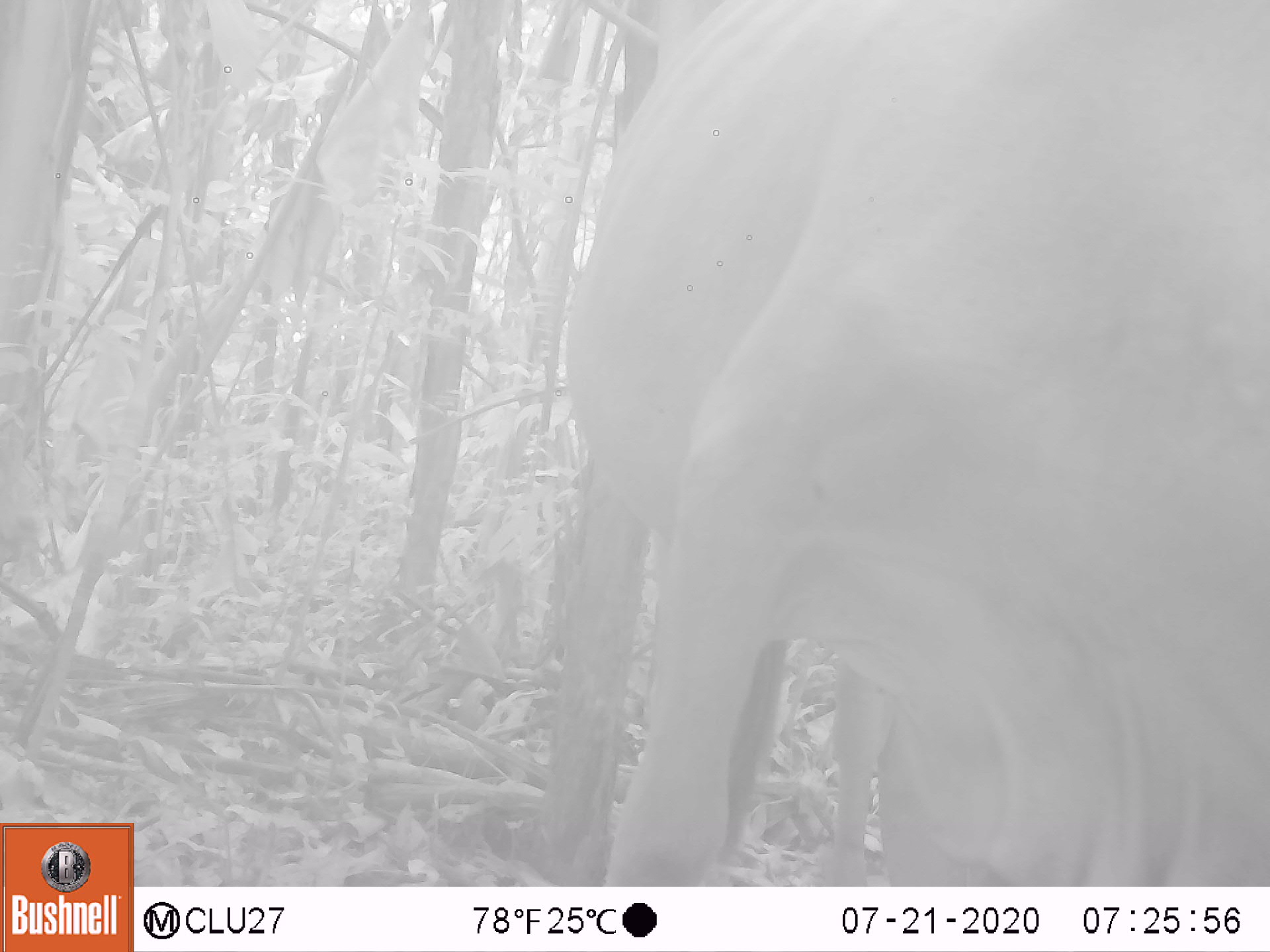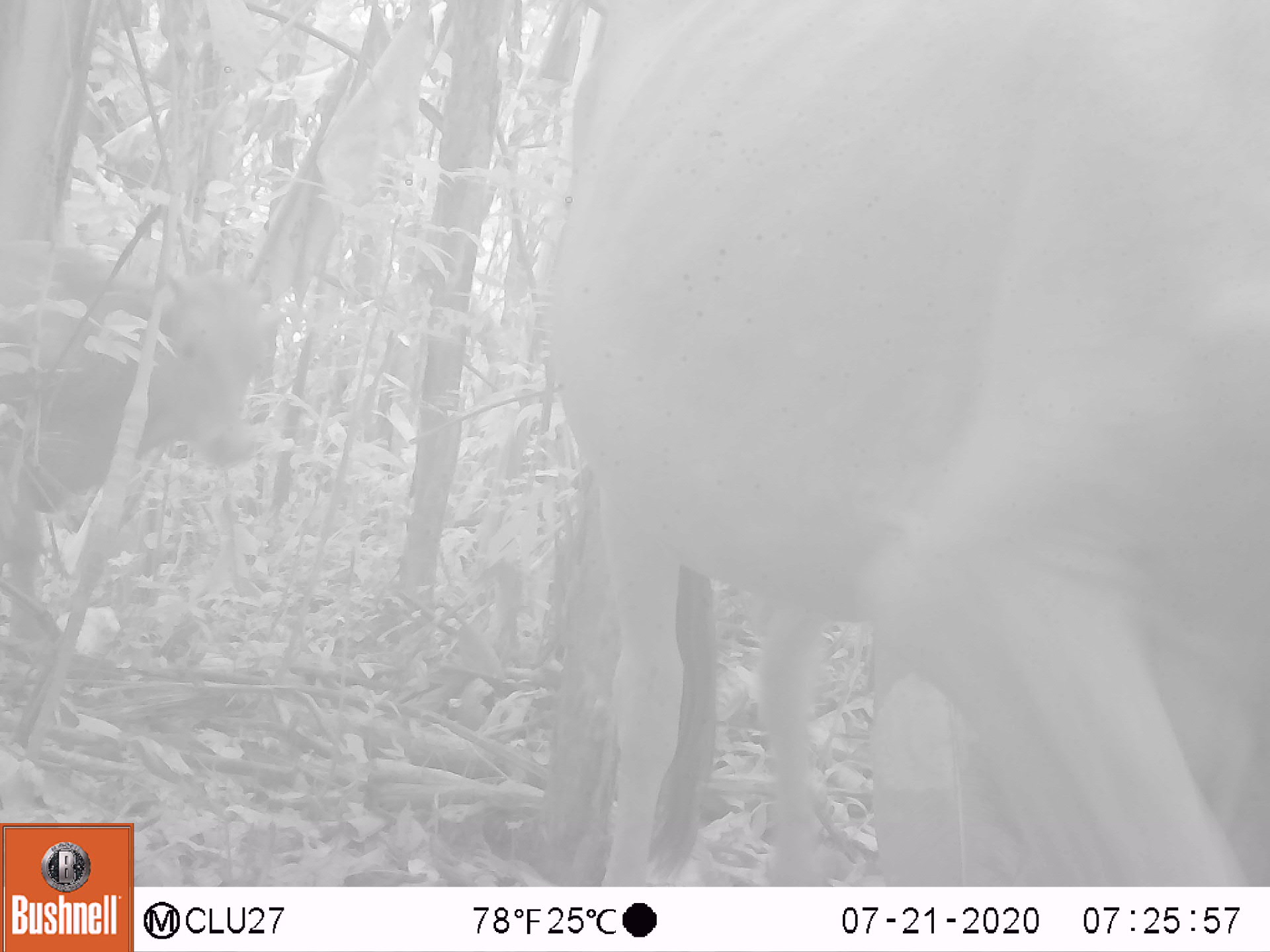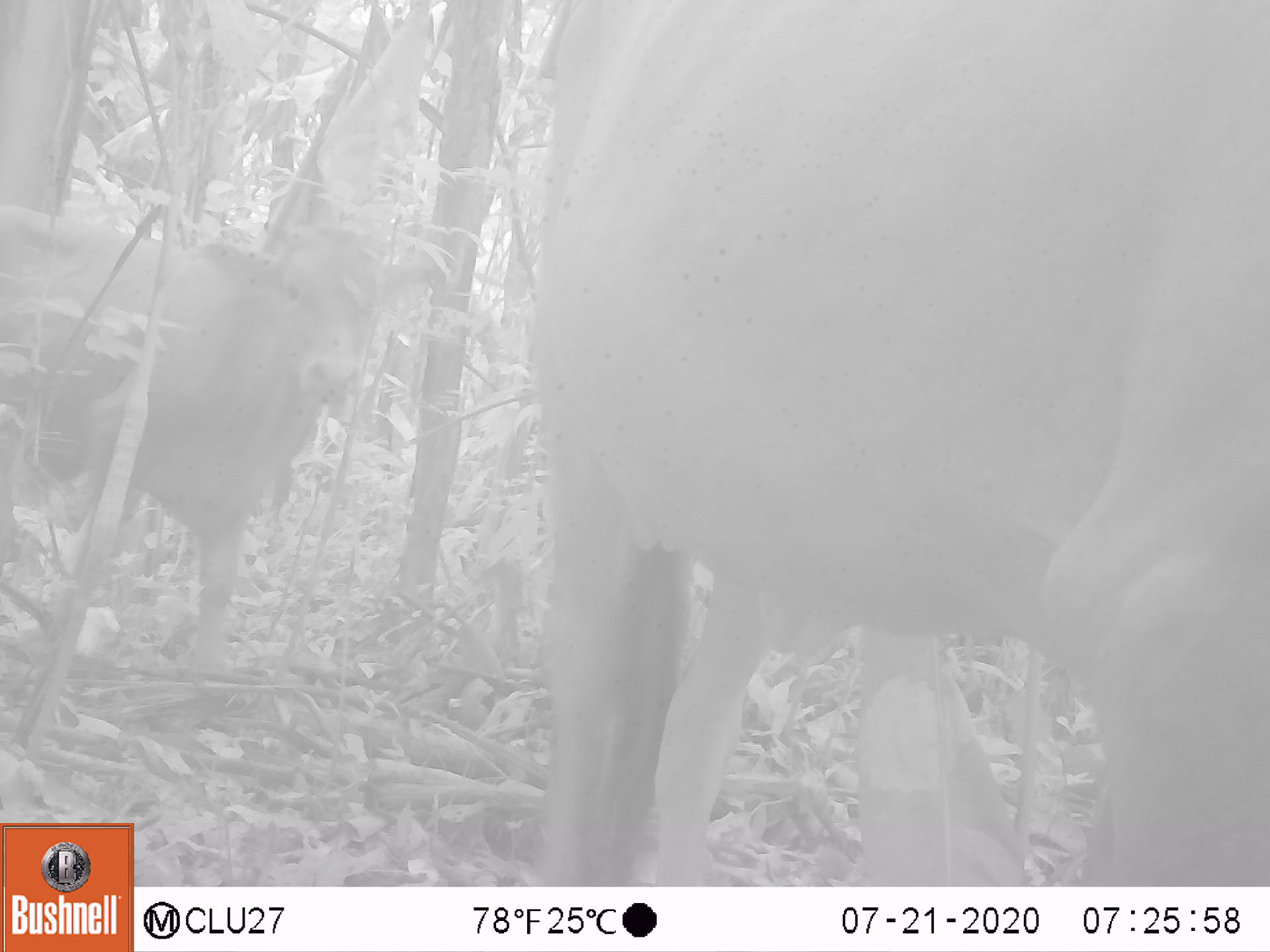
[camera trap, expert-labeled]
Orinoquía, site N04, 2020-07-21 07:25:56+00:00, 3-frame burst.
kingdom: Animalia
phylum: Chordata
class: Mammalia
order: Artiodactyla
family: Bovidae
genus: Bos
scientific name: Bos taurus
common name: cow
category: cattle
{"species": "cattle (cow) (Bos taurus)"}